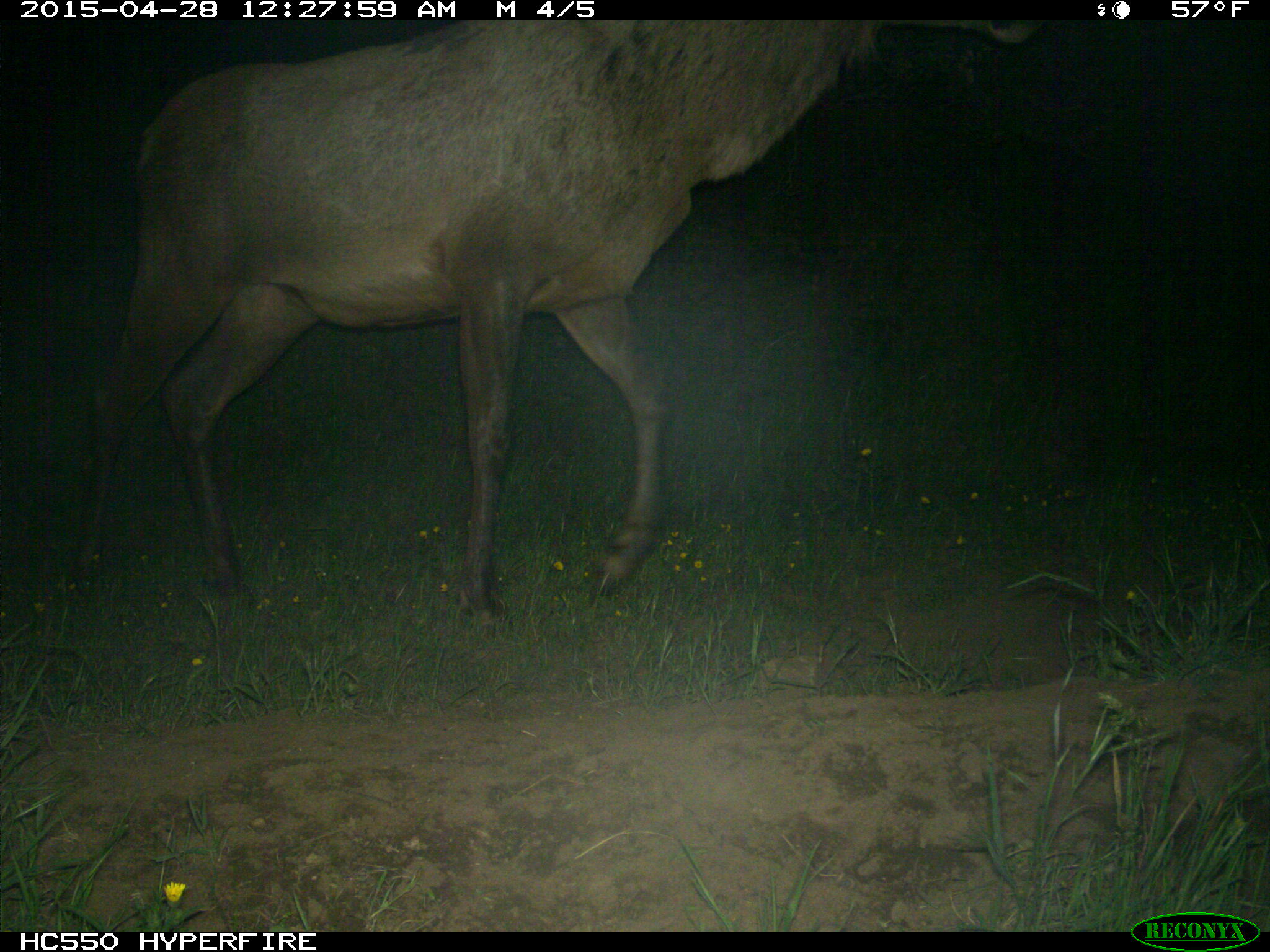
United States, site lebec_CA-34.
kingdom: Animalia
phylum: Chordata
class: Mammalia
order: Artiodactyla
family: Cervidae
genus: Cervus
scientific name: Cervus canadensis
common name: elk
Cervus canadensis (elk).